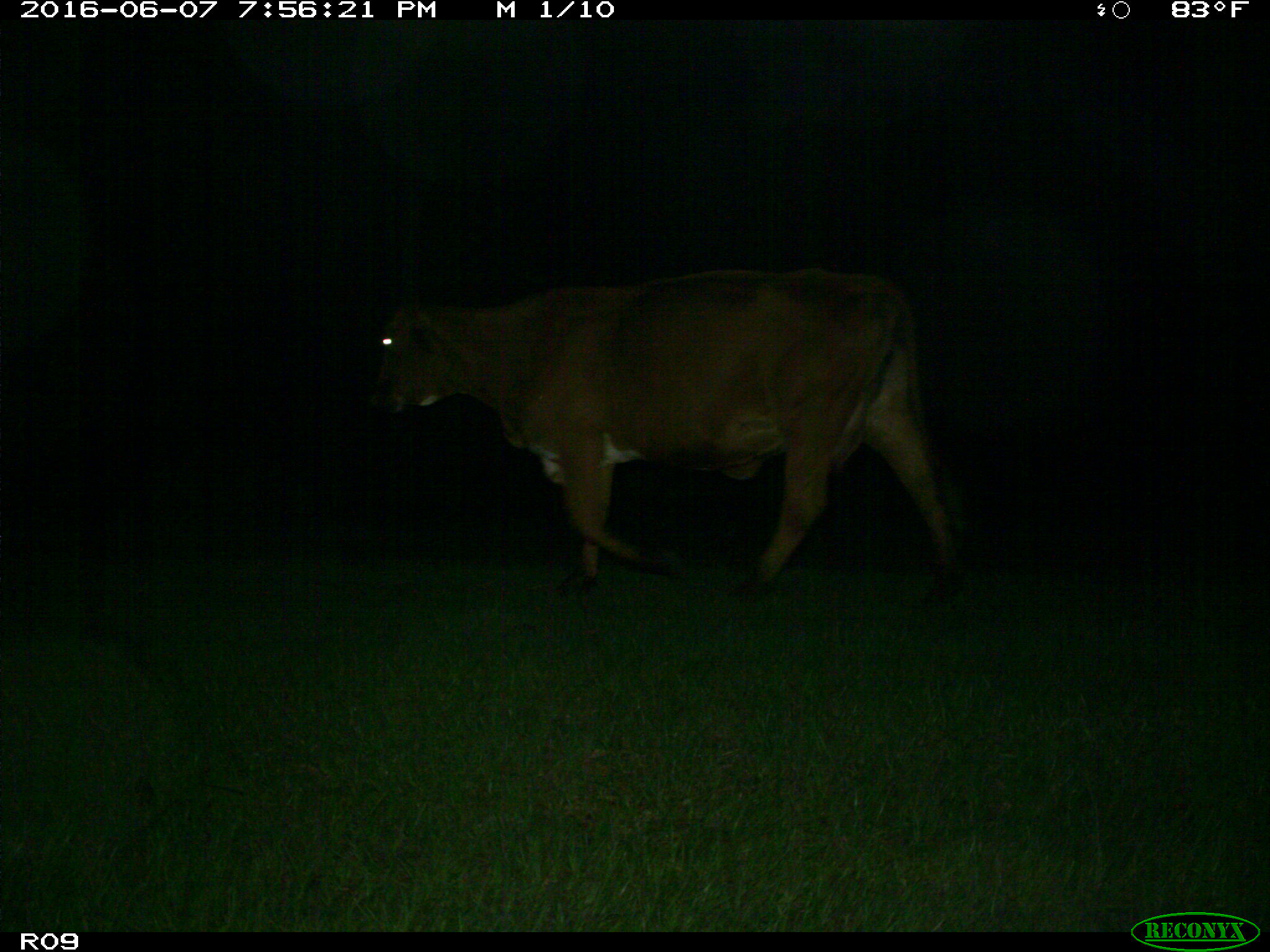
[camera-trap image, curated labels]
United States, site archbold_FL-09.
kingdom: Animalia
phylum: Chordata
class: Mammalia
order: Artiodactyla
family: Bovidae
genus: Bos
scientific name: Bos taurus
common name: domestic cow